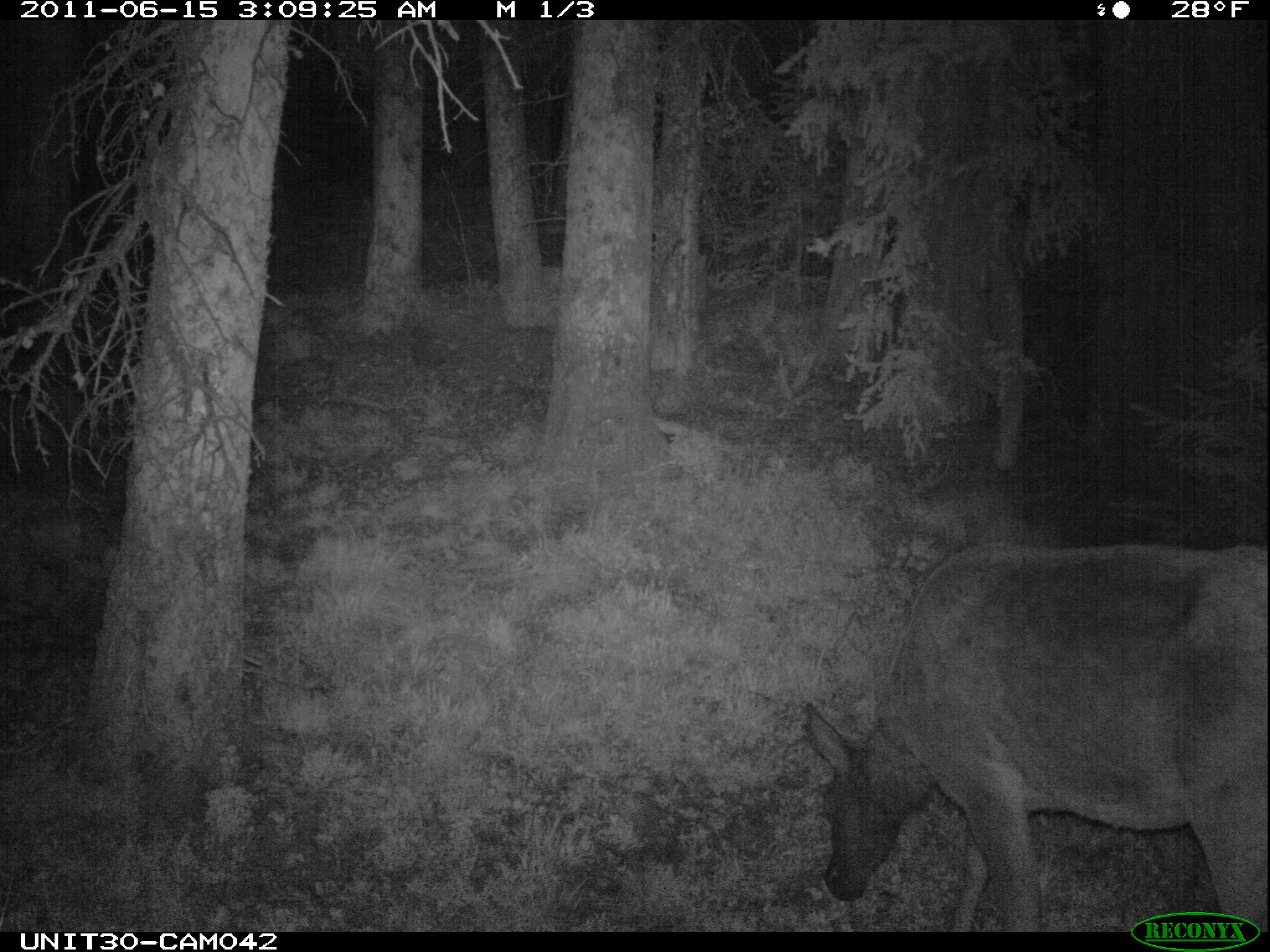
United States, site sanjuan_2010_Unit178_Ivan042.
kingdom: Animalia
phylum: Chordata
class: Mammalia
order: Artiodactyla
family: Cervidae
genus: Cervus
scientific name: Cervus elaphus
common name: red deer